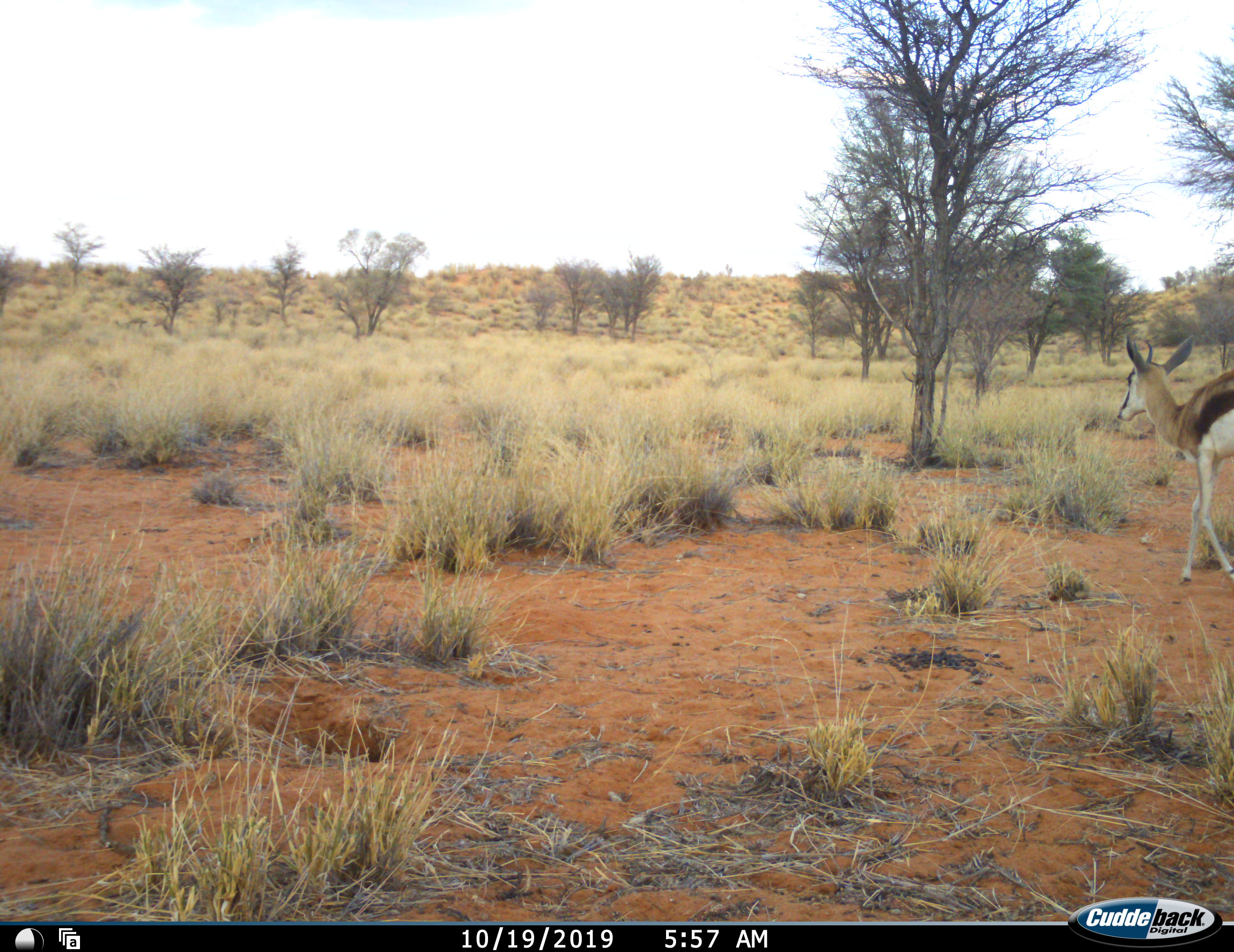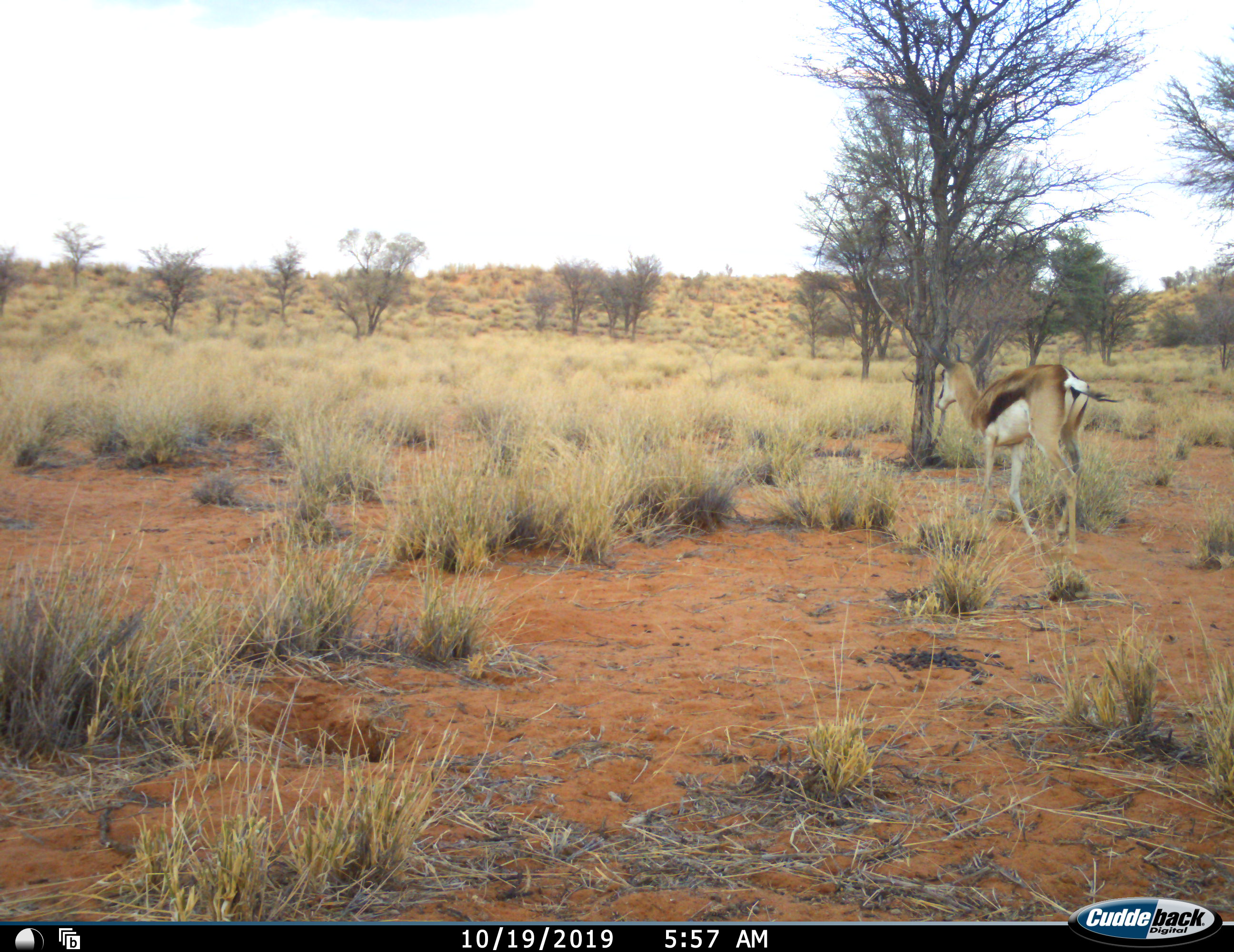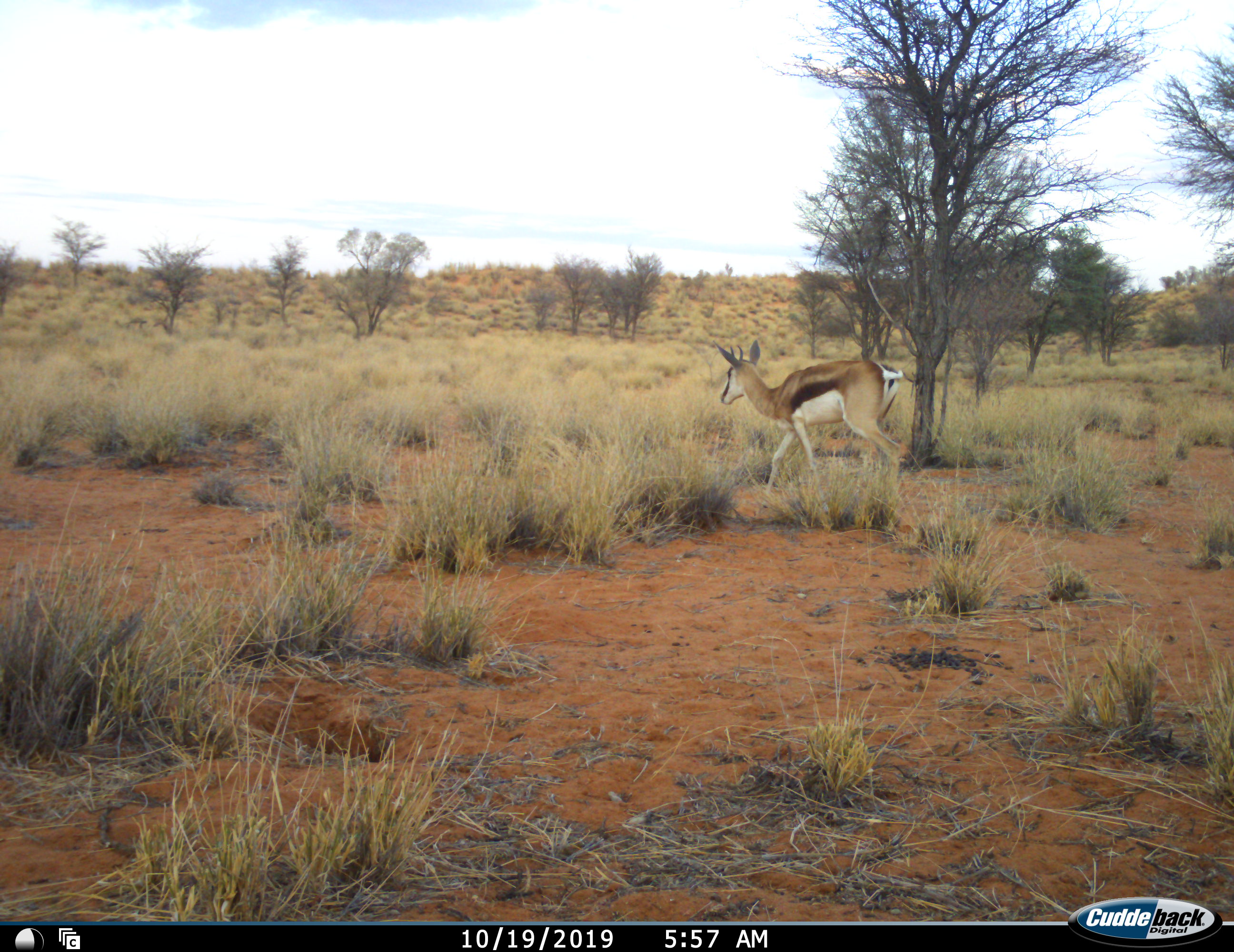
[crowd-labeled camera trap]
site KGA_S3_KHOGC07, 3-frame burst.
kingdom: Animalia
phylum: Chordata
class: Mammalia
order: Artiodactyla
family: Bovidae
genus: Antidorcas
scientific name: Antidorcas marsupialis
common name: springbok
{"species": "springbok (Antidorcas marsupialis)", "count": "1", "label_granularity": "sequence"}